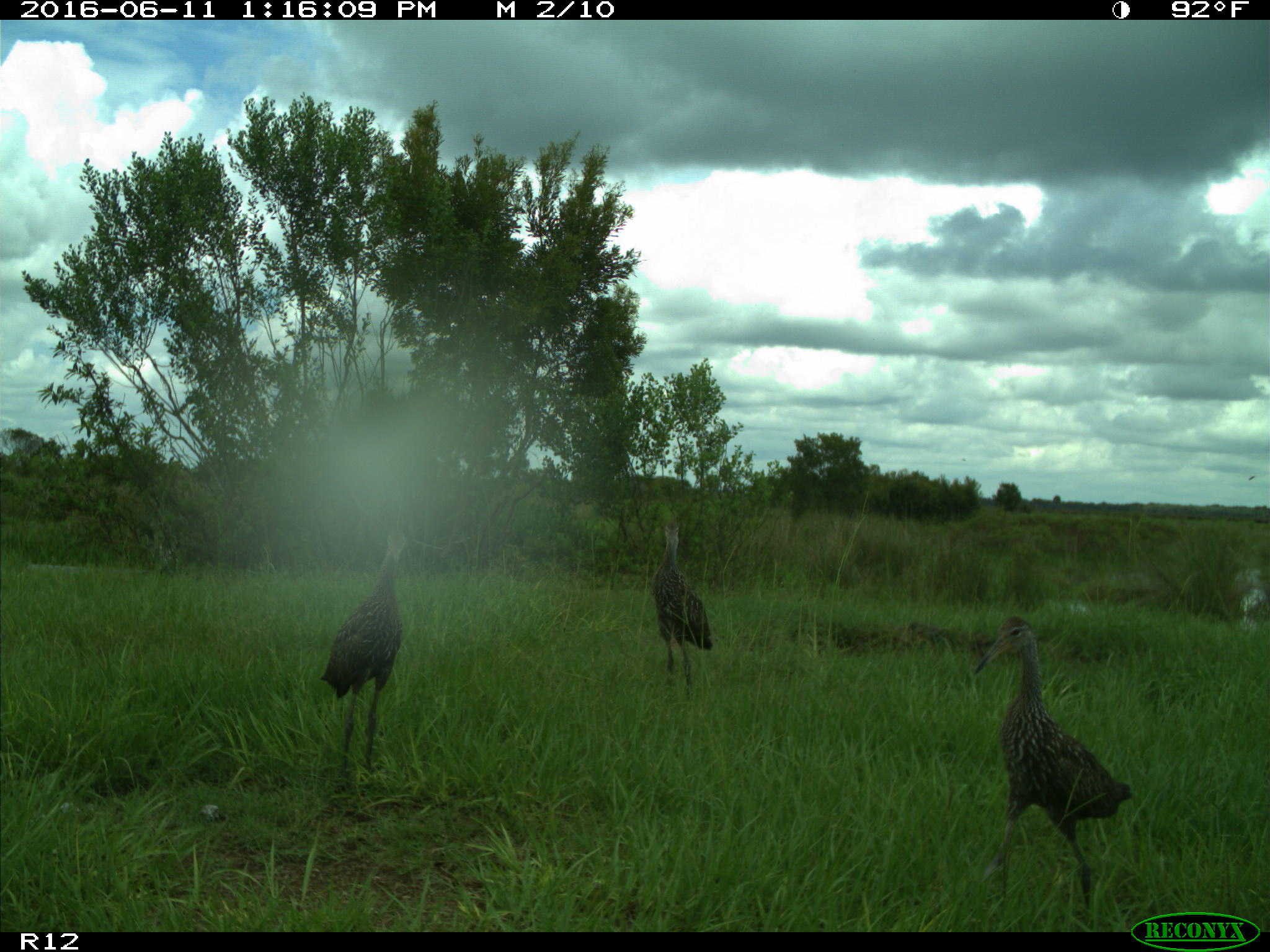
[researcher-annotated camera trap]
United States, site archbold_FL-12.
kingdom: Animalia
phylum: Chordata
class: Aves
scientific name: Aves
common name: birds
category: unidentified bird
Unidentified bird (birds) (Aves).